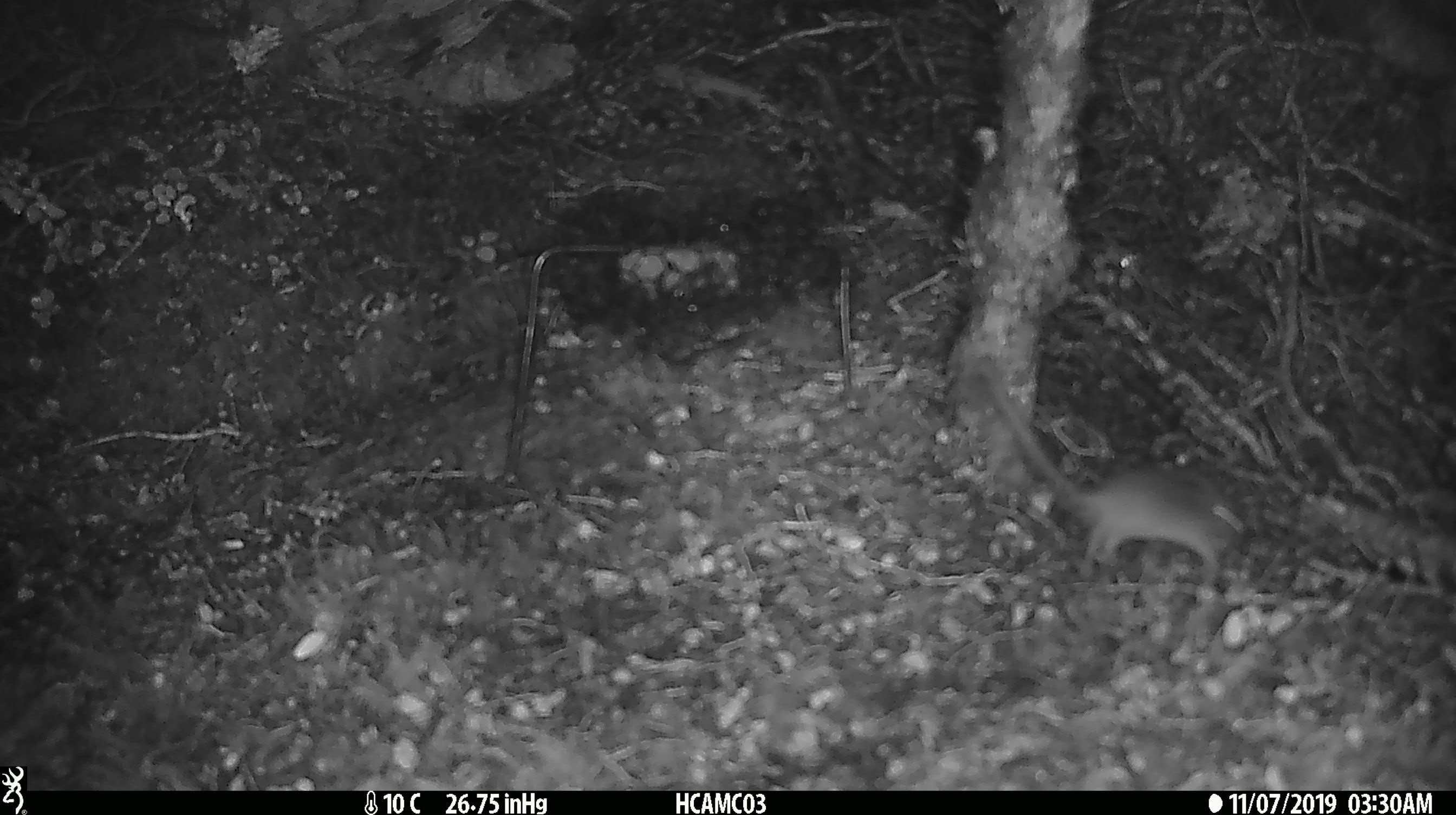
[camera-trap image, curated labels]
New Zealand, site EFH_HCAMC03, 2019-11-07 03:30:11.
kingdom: Animalia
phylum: Chordata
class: Mammalia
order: Rodentia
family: Muridae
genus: Mus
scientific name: Mus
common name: mouse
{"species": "mouse (Mus)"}